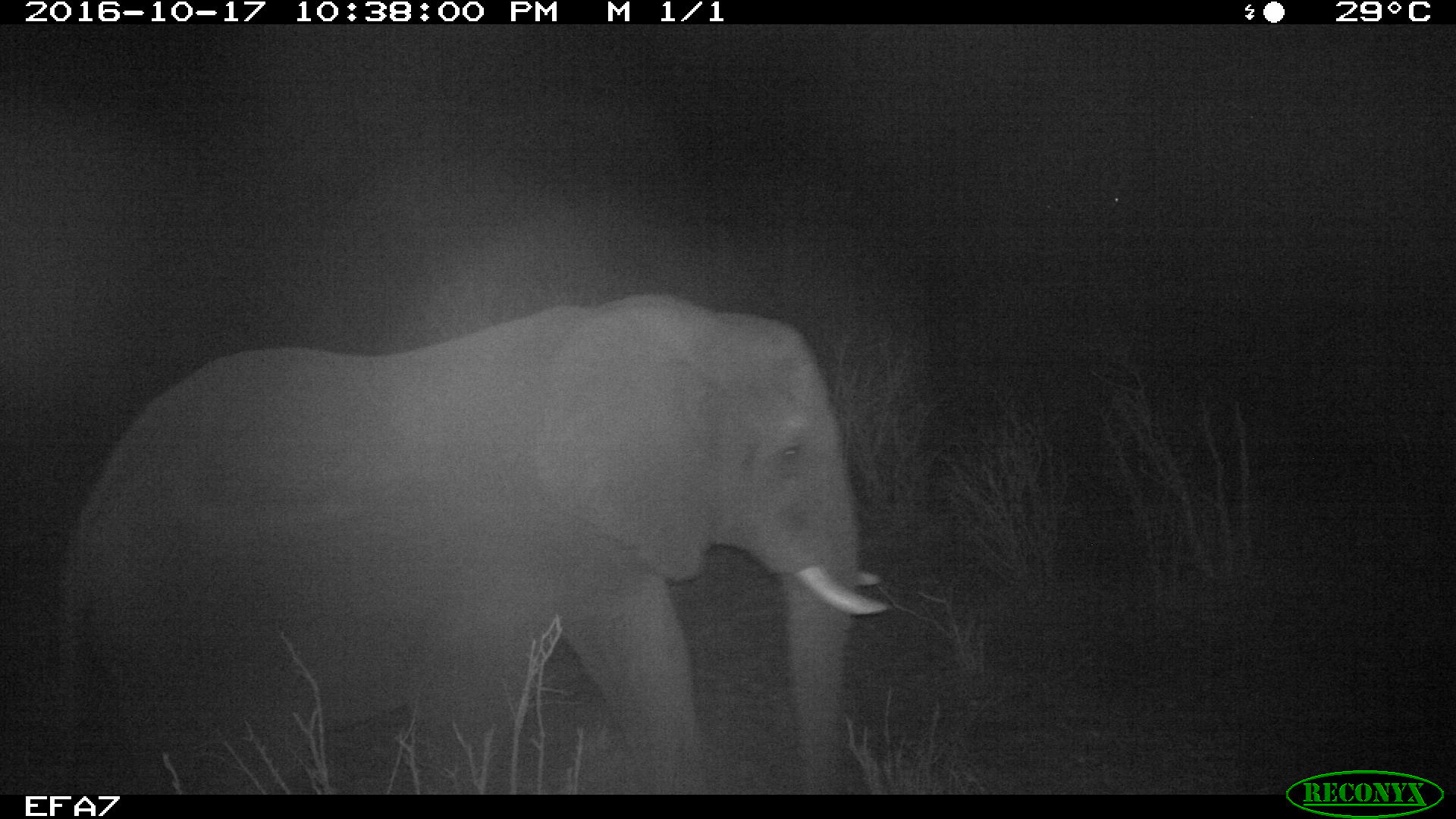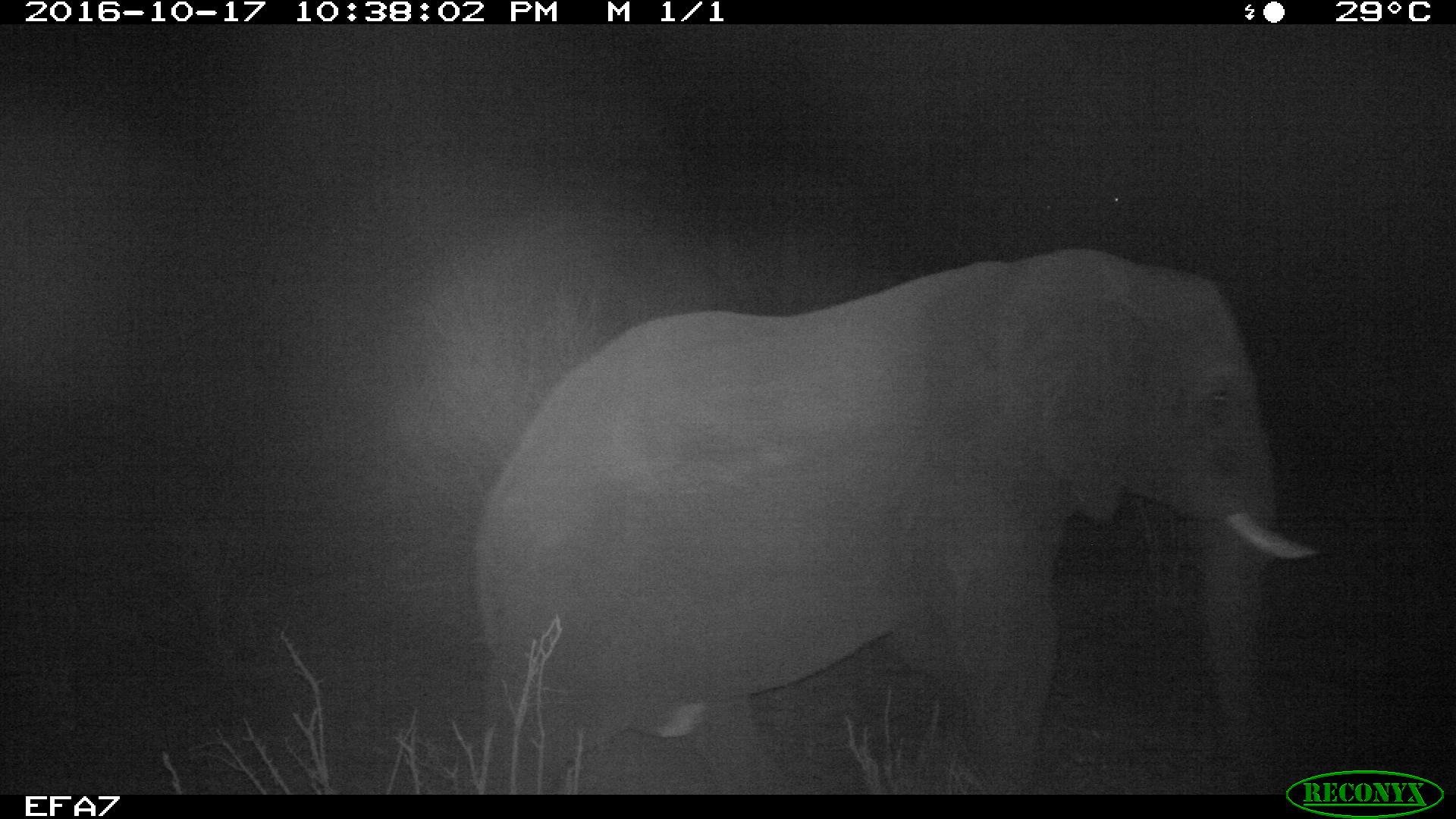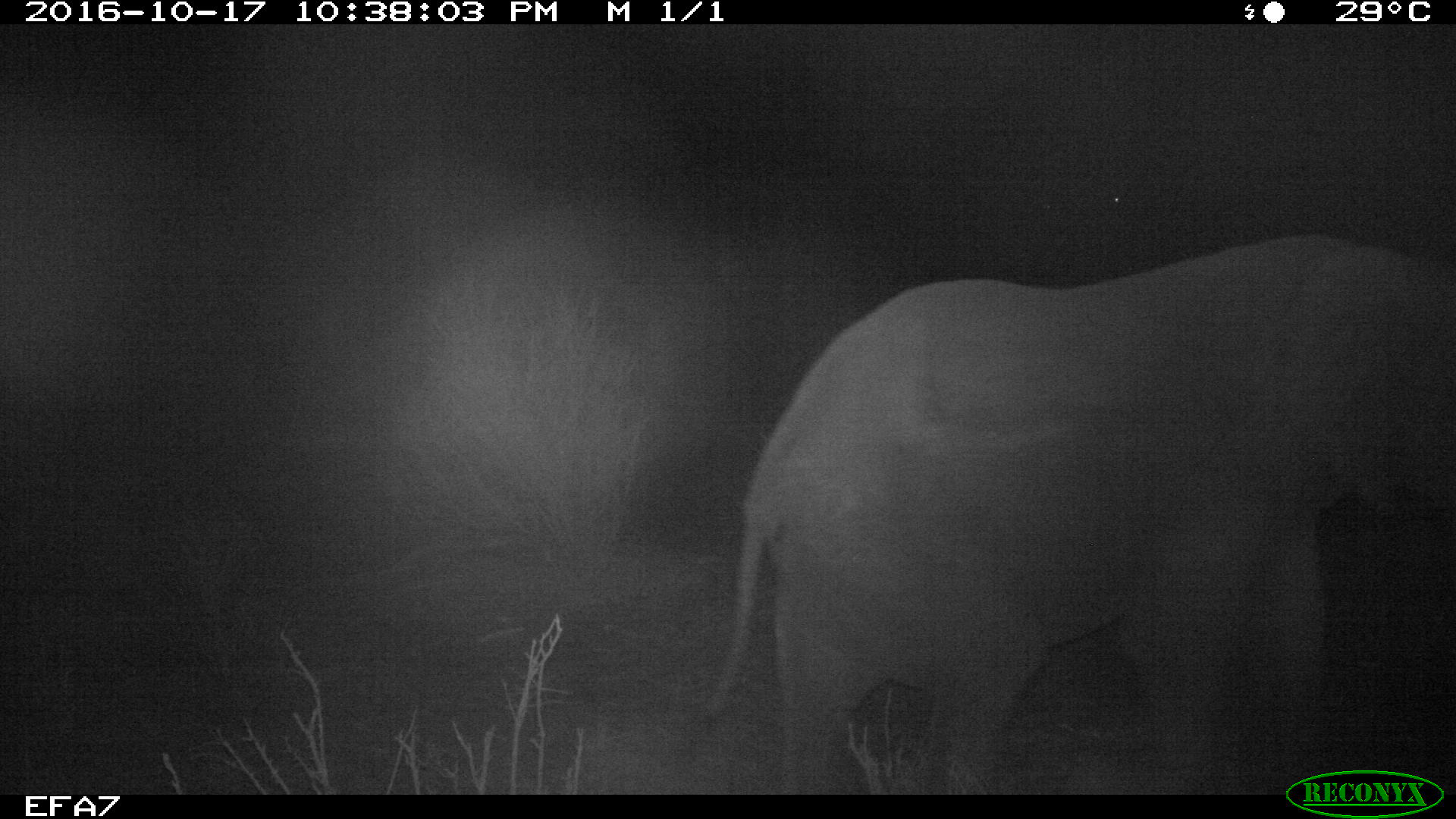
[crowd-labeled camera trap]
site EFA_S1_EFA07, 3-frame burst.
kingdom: Animalia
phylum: Chordata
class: Mammalia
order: Proboscidea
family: Elephantidae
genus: Loxodonta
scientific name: Loxodonta africana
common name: african bush elephant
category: elephant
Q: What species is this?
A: Elephant (african bush elephant) (Loxodonta africana).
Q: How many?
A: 1.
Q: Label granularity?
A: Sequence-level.